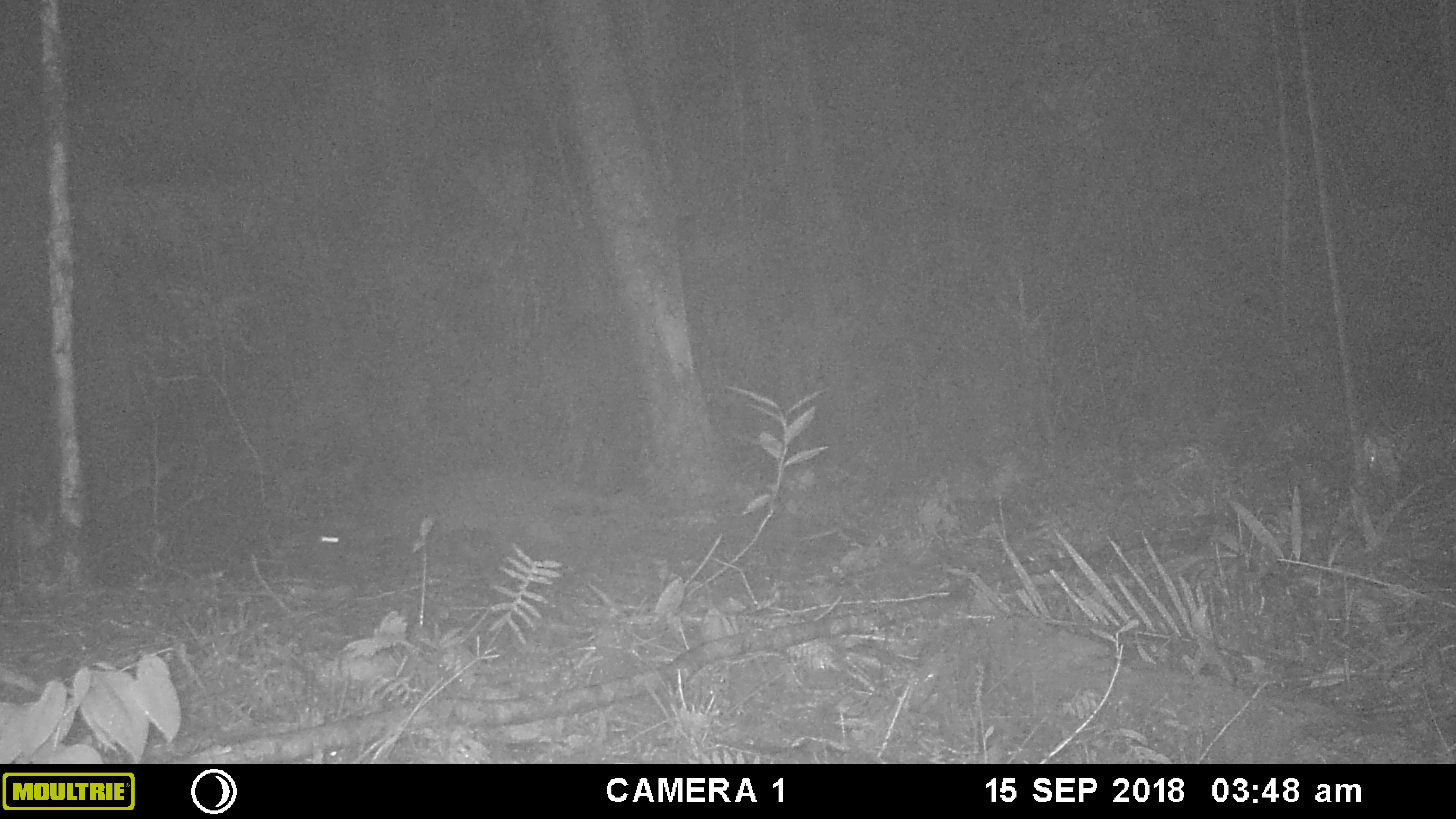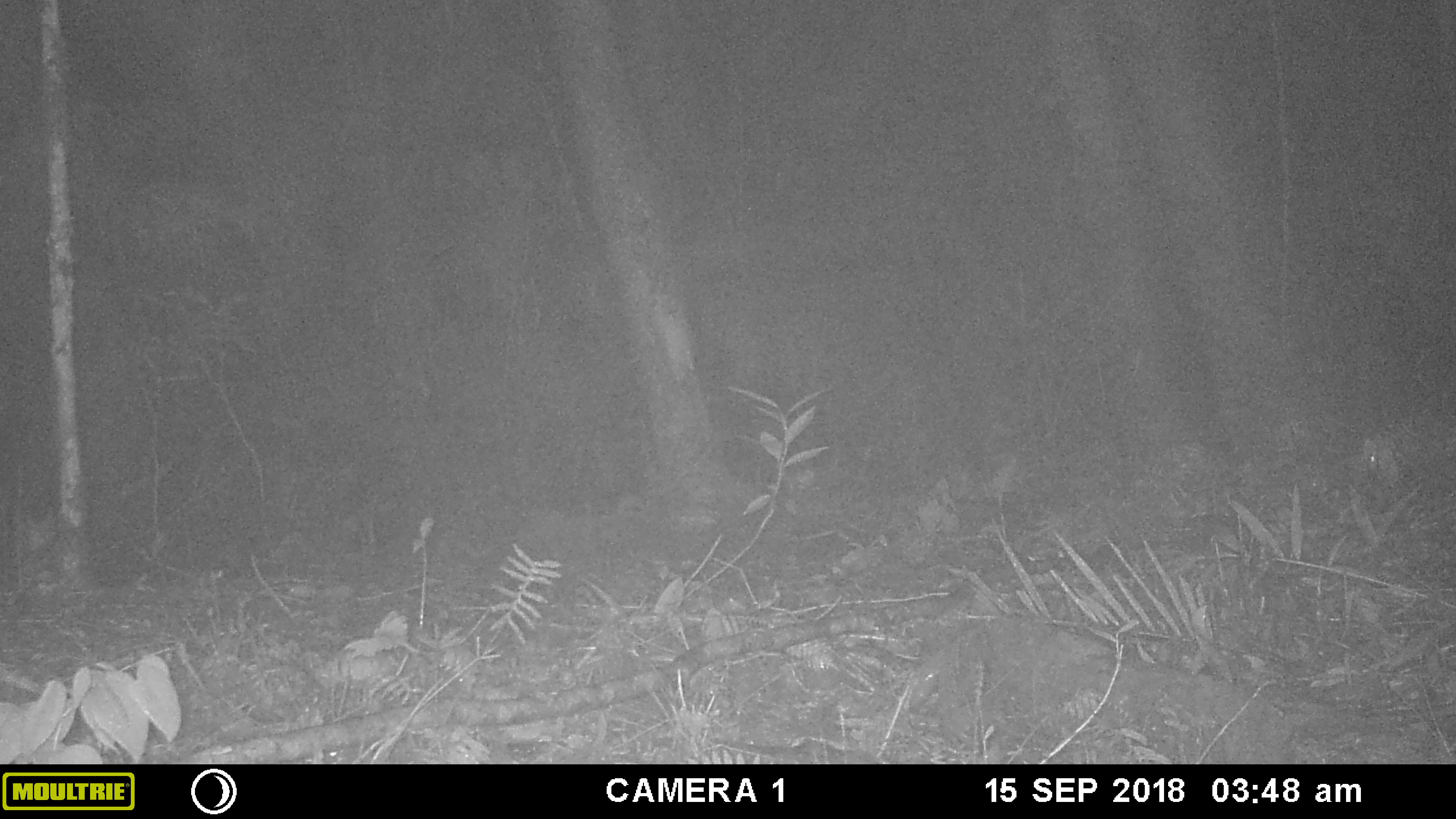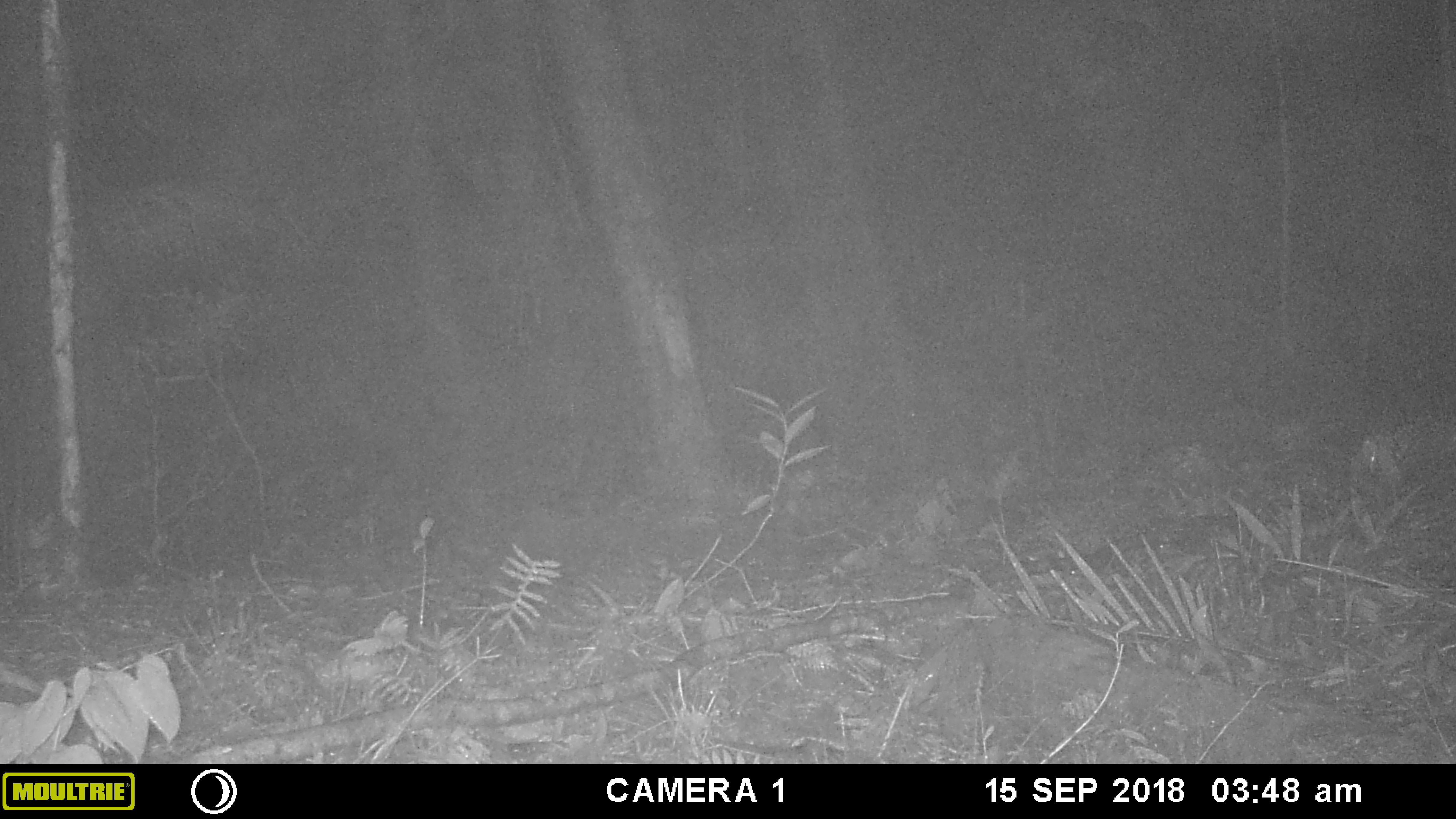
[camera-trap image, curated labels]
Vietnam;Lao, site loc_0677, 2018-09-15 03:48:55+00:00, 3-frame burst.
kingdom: Animalia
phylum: Chordata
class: Mammalia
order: Carnivora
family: Viverridae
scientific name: Paradoxurinae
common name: palm civet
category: unidentified palm civet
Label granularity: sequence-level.